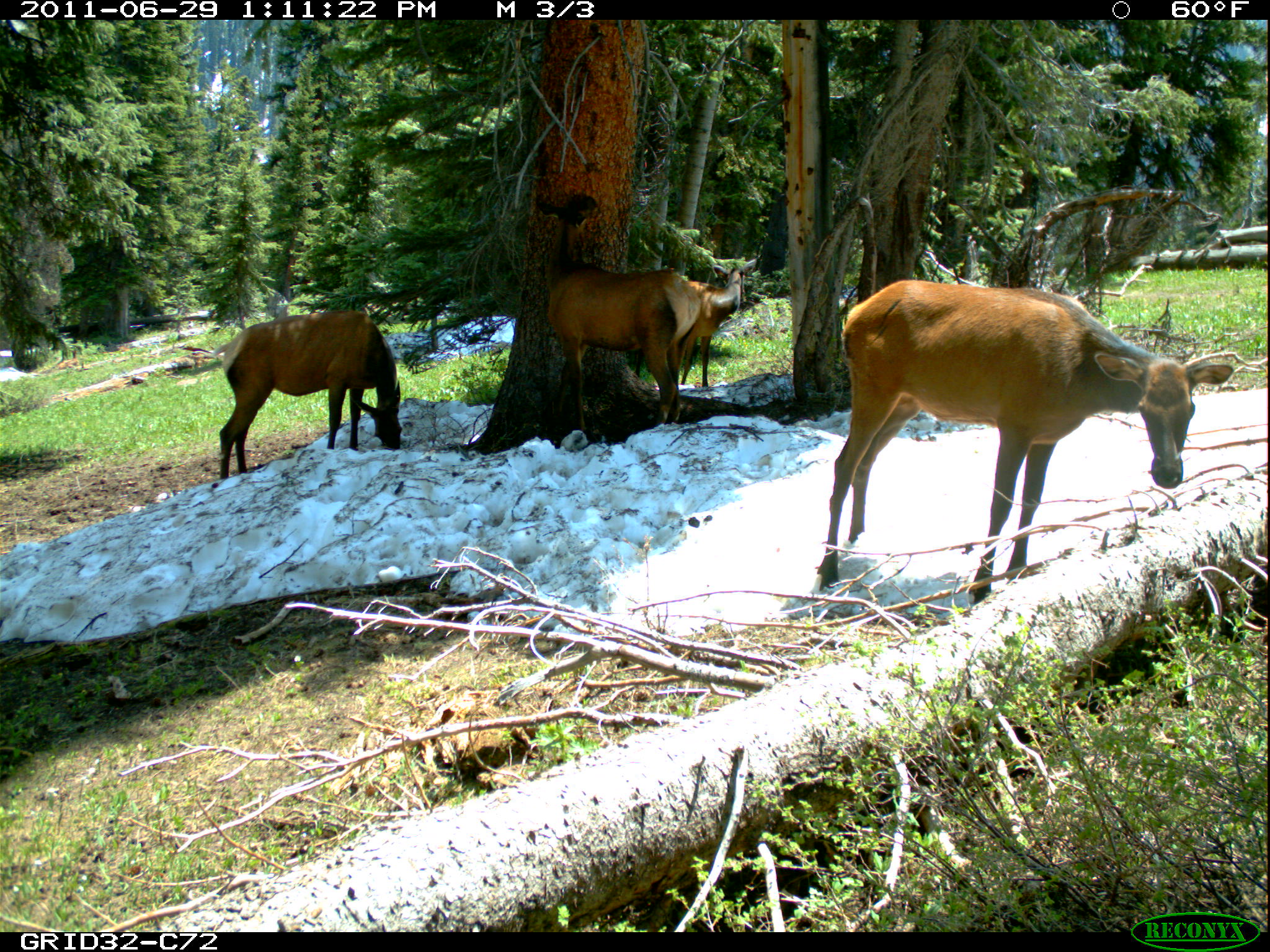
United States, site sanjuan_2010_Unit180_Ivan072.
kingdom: Animalia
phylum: Chordata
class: Mammalia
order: Artiodactyla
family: Cervidae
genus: Cervus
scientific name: Cervus elaphus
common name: red deer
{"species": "Cervus elaphus (red deer)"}